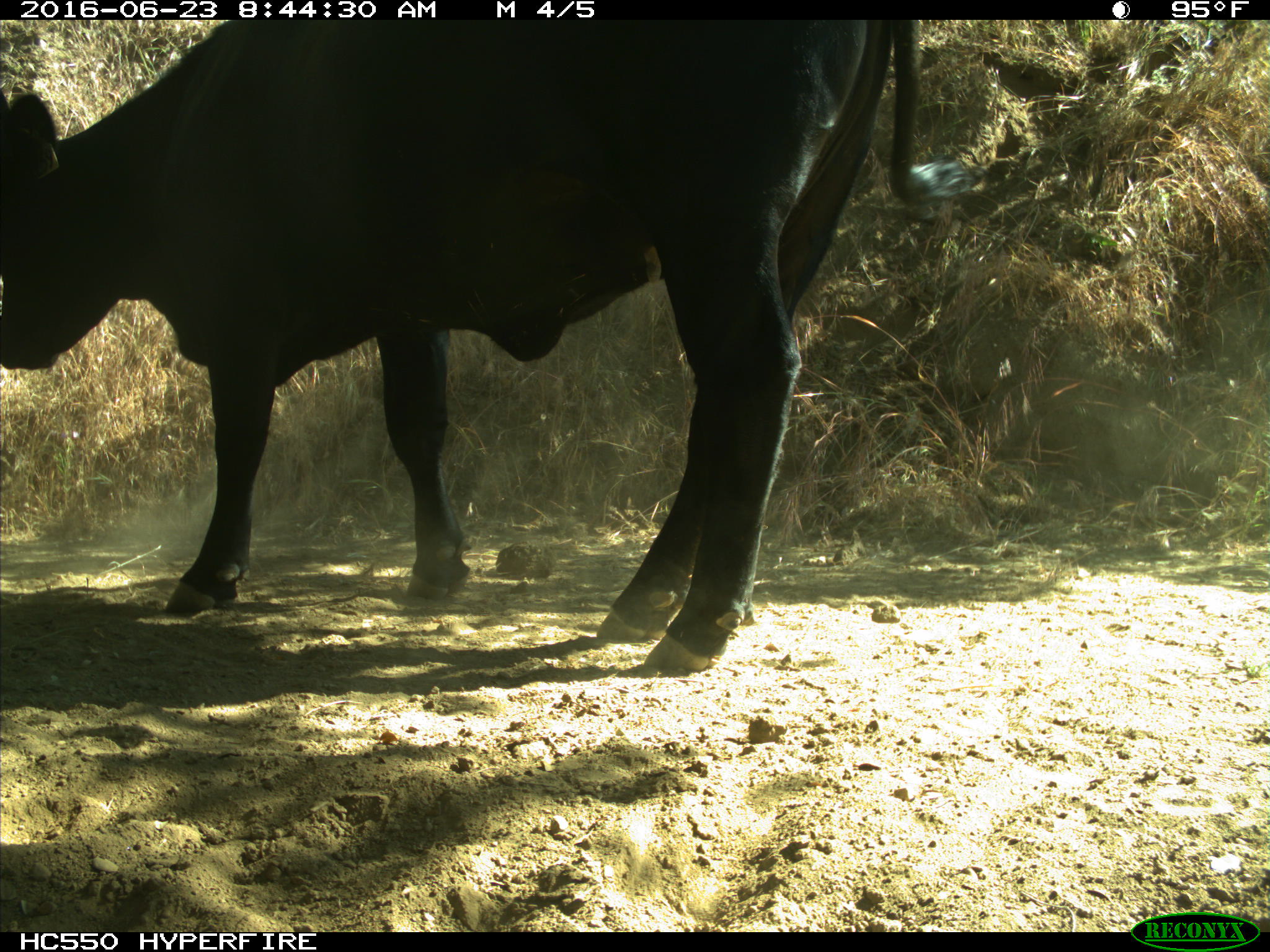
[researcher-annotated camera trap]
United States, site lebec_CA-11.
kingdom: Animalia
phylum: Chordata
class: Mammalia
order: Artiodactyla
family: Bovidae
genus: Bos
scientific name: Bos taurus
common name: domestic cow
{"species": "Bos taurus (domestic cow)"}